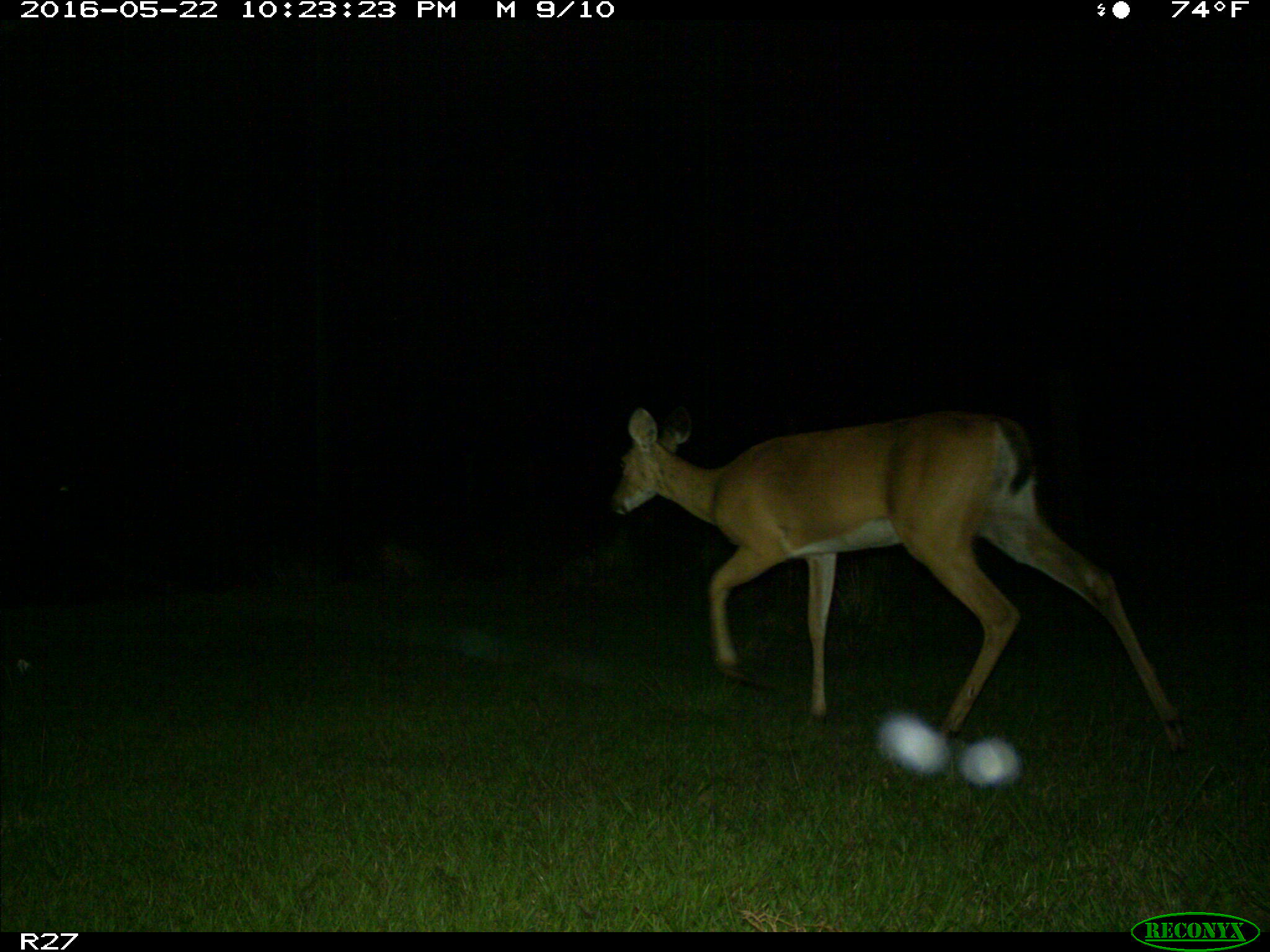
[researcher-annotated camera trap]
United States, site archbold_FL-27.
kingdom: Animalia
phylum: Chordata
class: Mammalia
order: Artiodactyla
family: Cervidae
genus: Odocoileus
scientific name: Odocoileus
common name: deer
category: unidentified deer